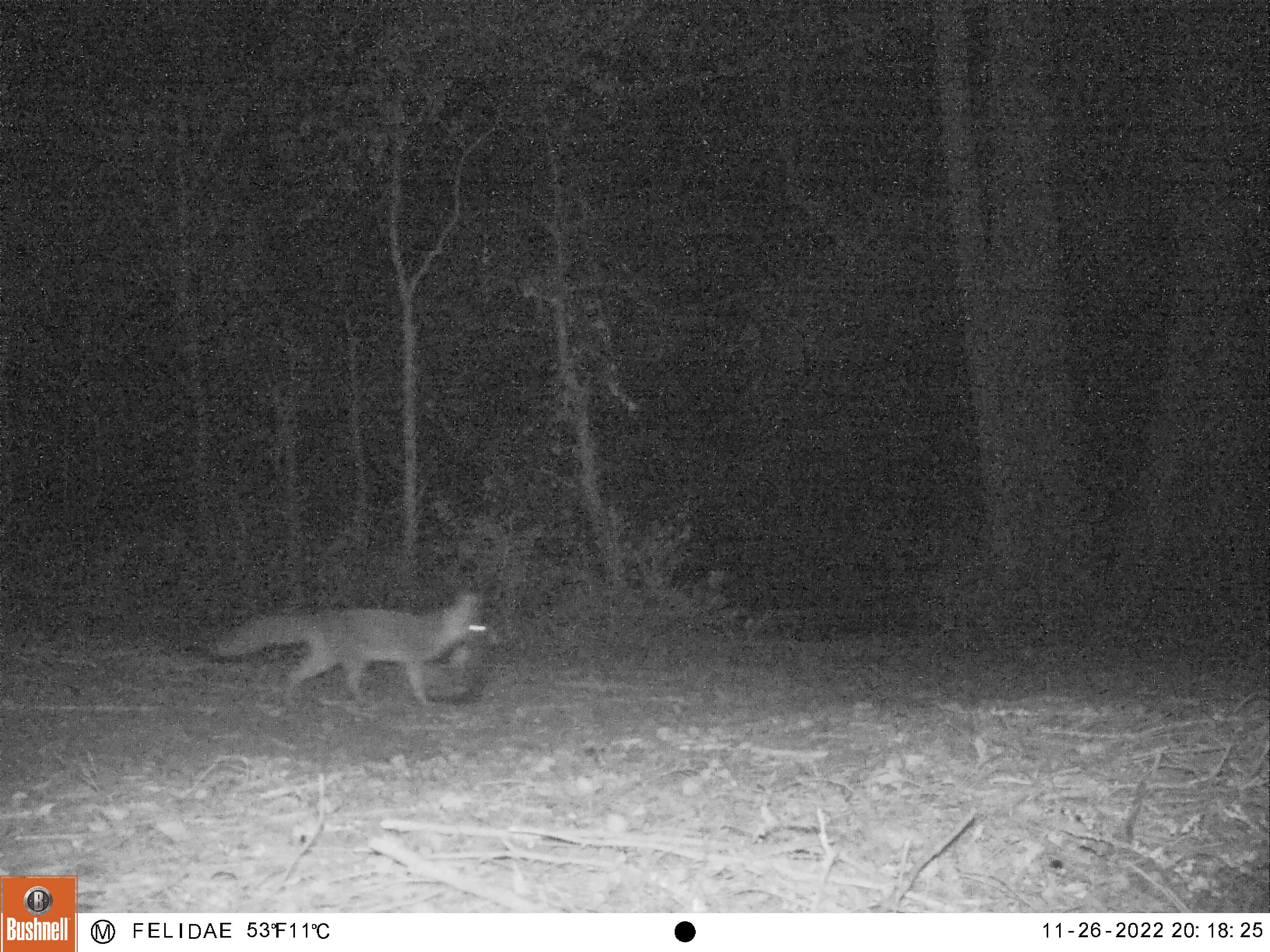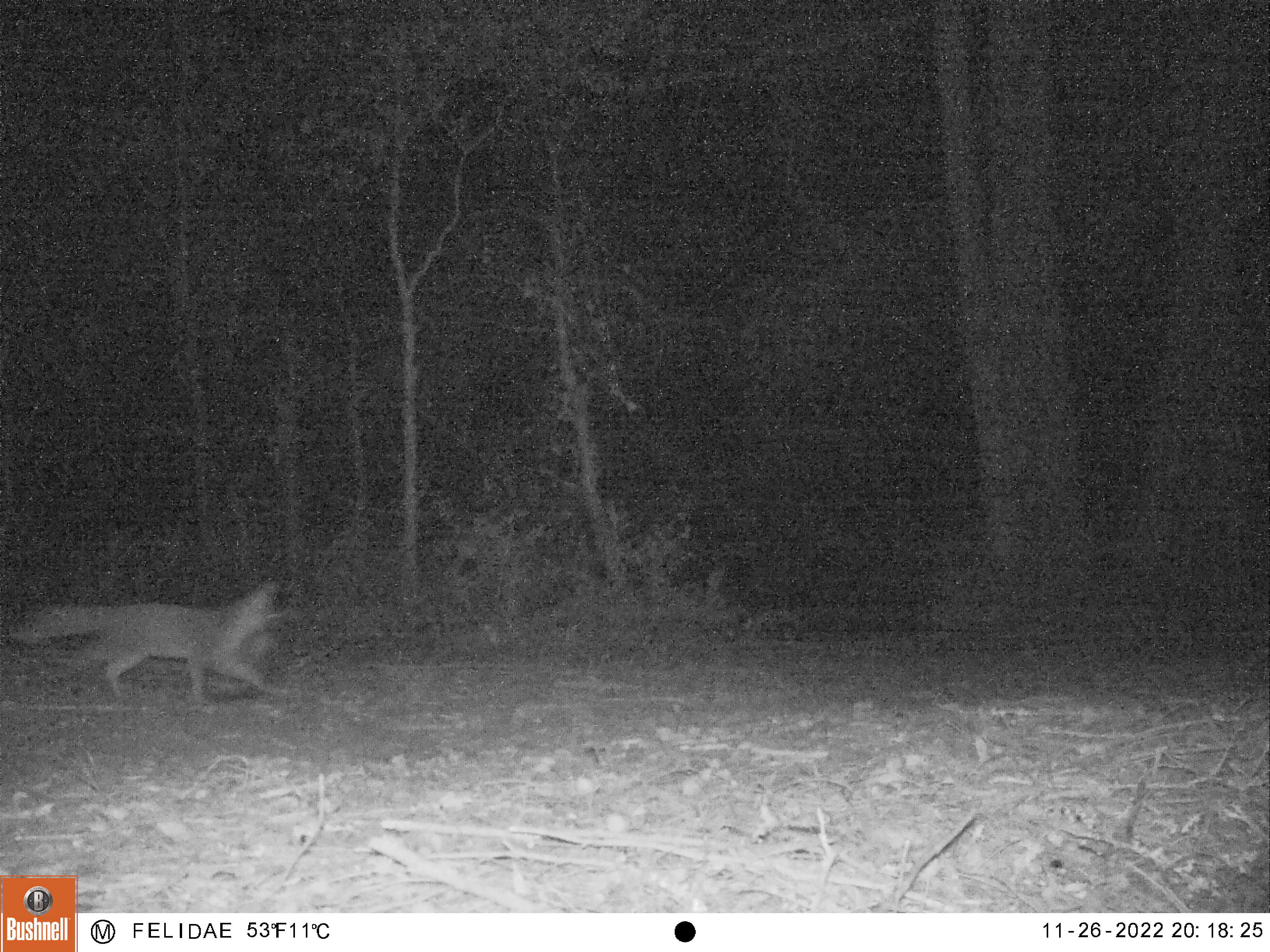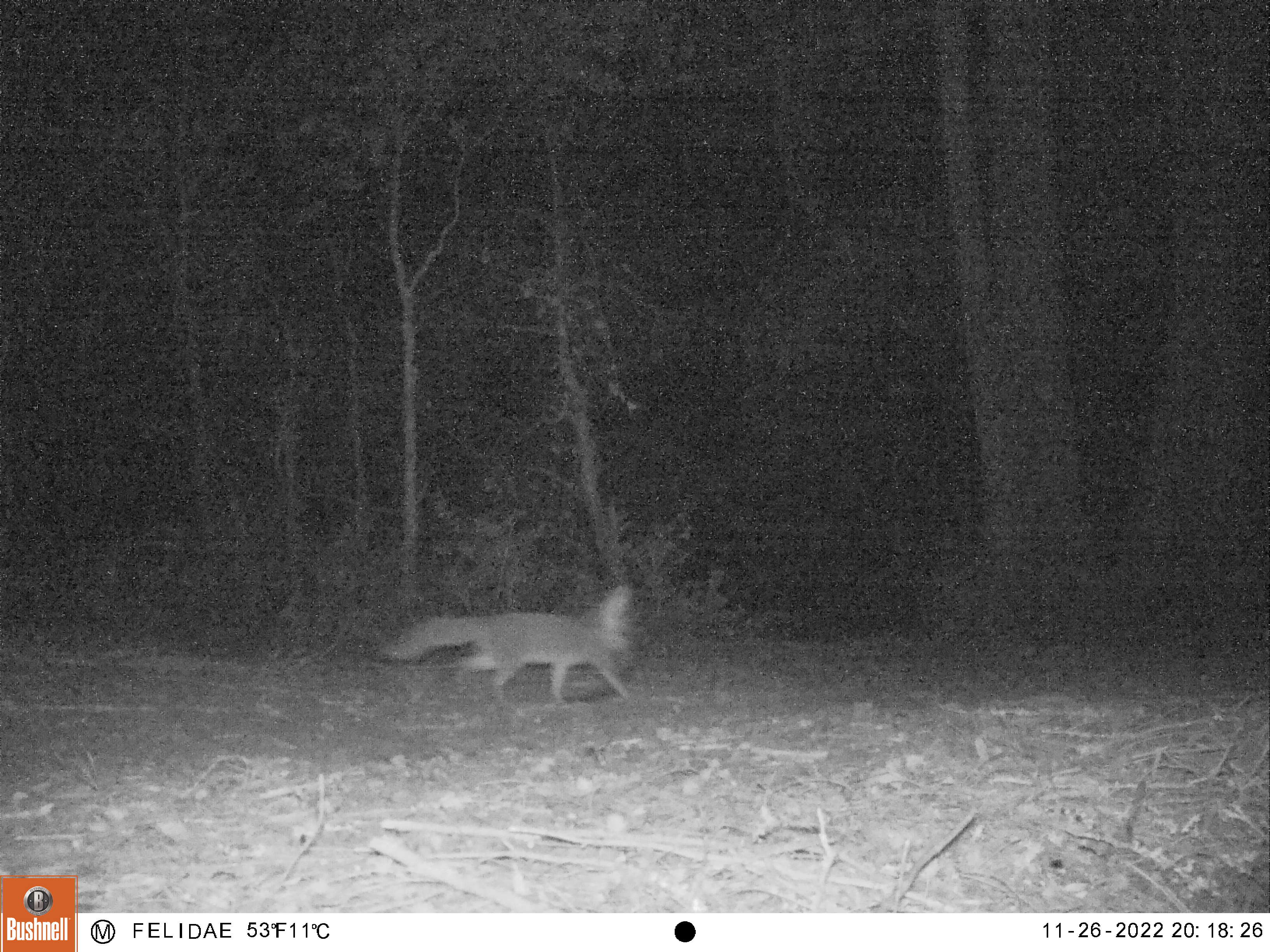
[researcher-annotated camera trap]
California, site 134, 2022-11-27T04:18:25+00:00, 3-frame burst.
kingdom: Animalia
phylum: Chordata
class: Mammalia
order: Carnivora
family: Canidae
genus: Urocyon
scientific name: Urocyon cinereoargenteus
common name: gray fox